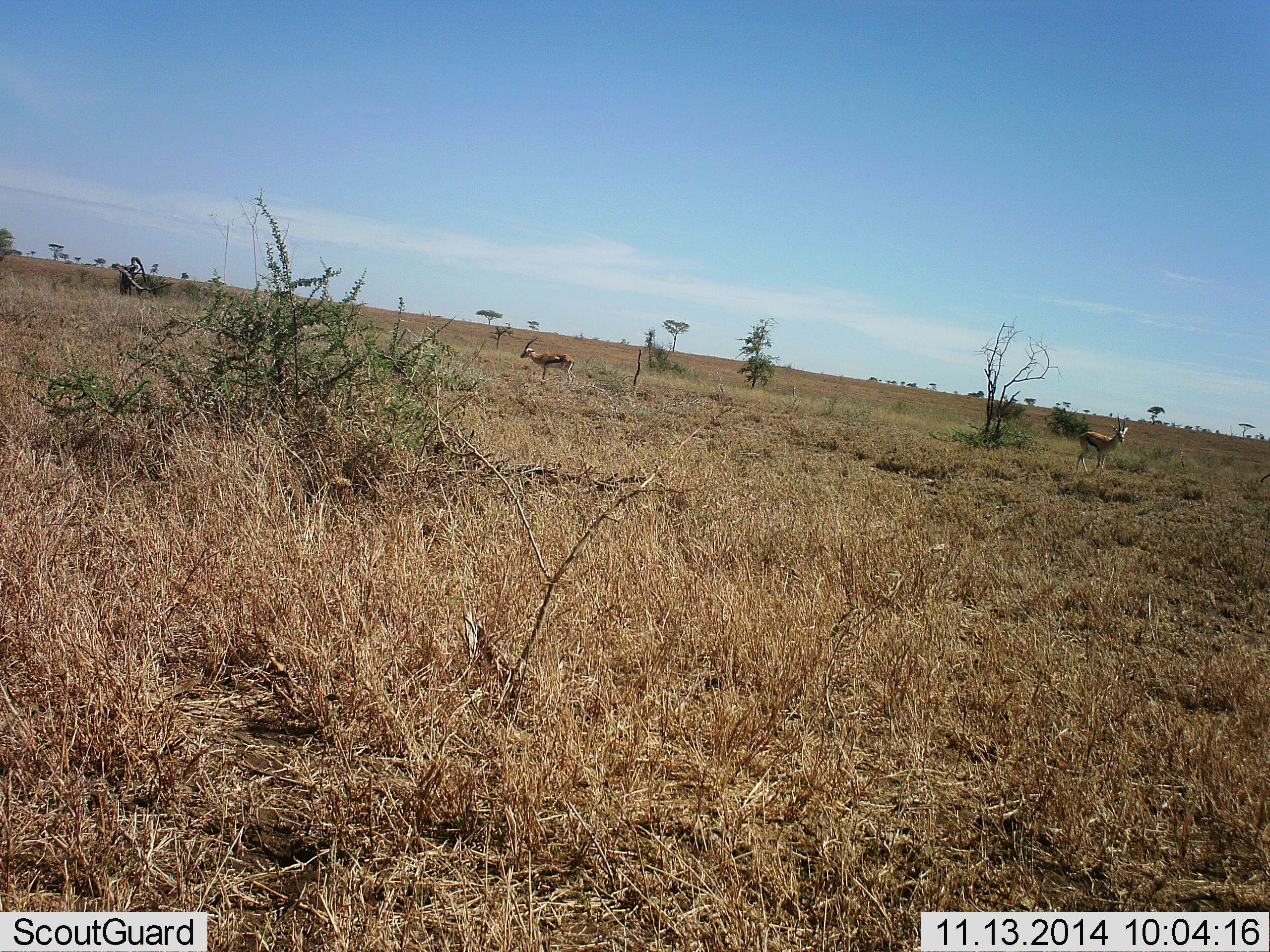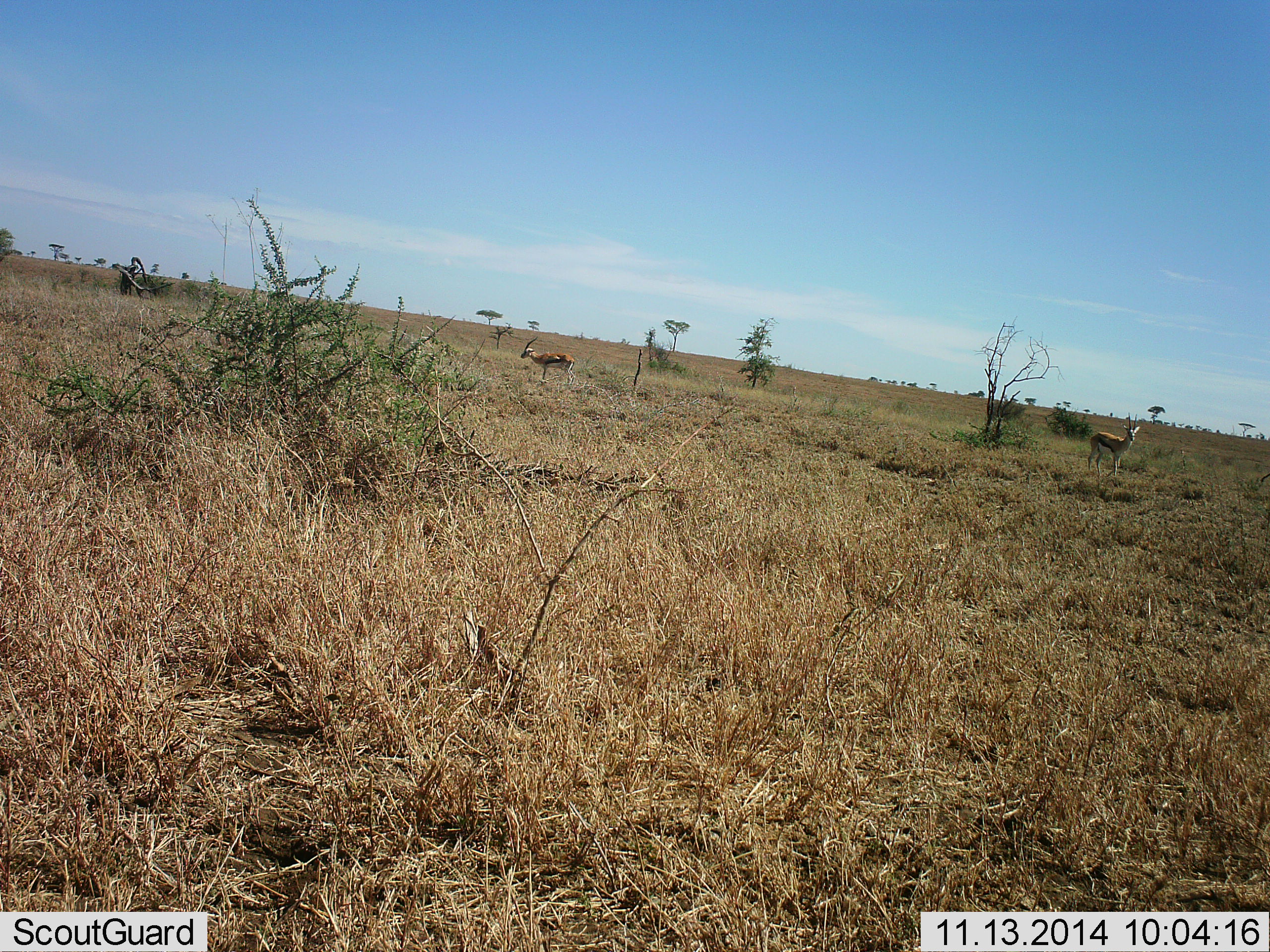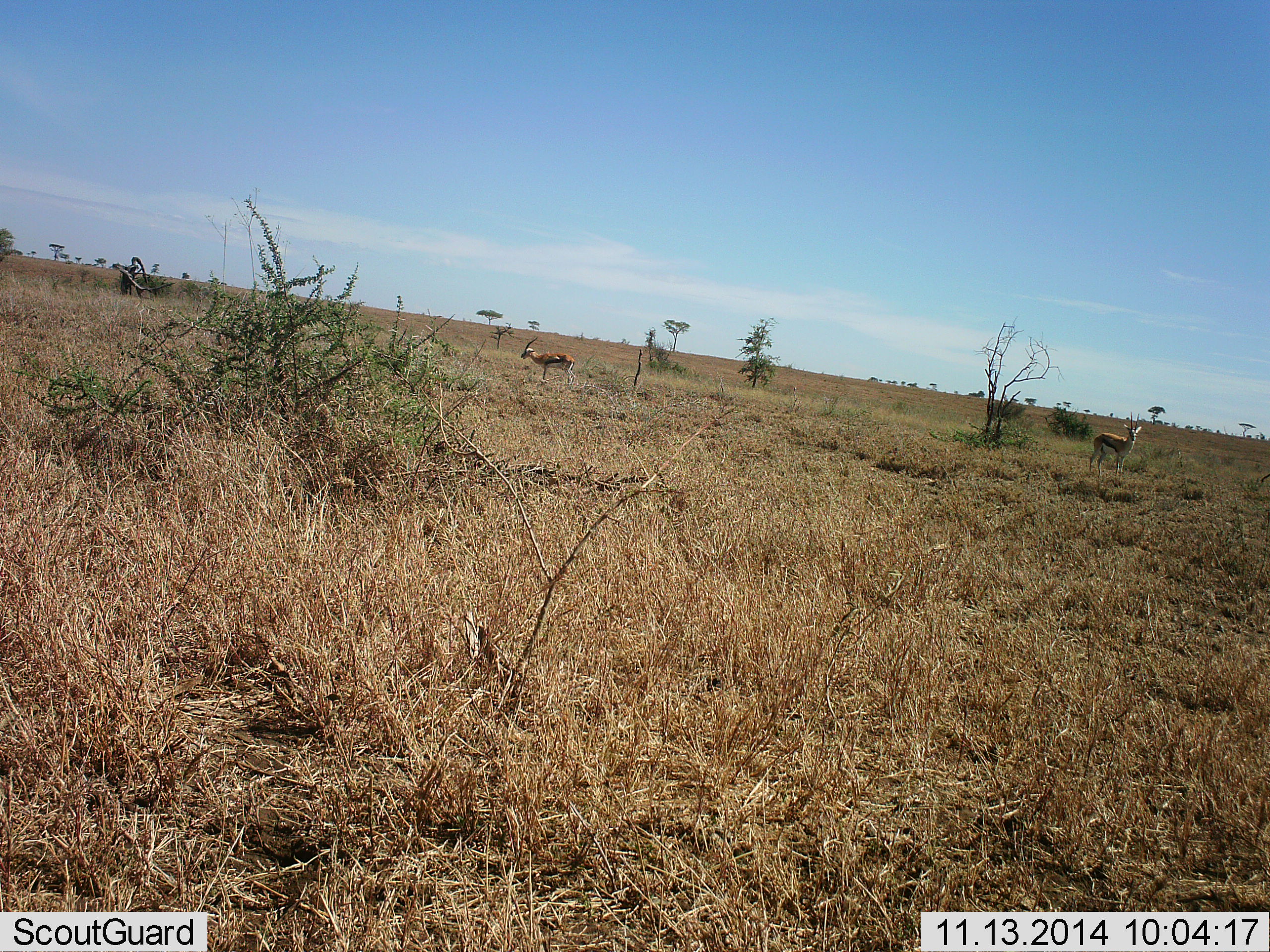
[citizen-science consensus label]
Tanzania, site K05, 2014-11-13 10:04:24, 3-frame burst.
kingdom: Animalia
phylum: Chordata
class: Mammalia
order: Artiodactyla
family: Bovidae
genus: Eudorcas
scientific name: Eudorcas thomsonii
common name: thomson's gazelle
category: gazellethomsons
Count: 2.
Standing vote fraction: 100%.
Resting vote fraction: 0%.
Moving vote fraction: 30%.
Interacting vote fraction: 0%.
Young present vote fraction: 0%.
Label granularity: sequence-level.